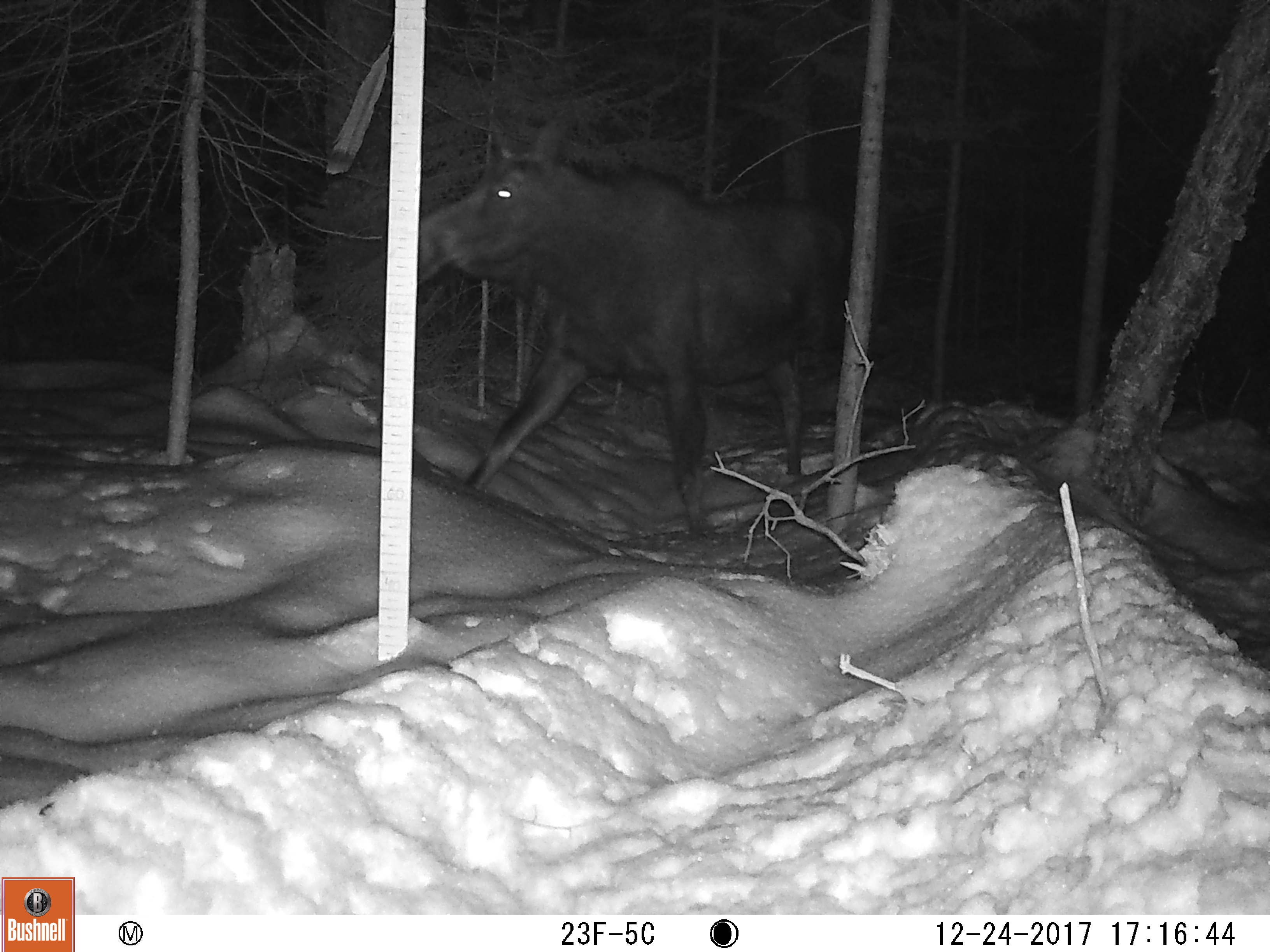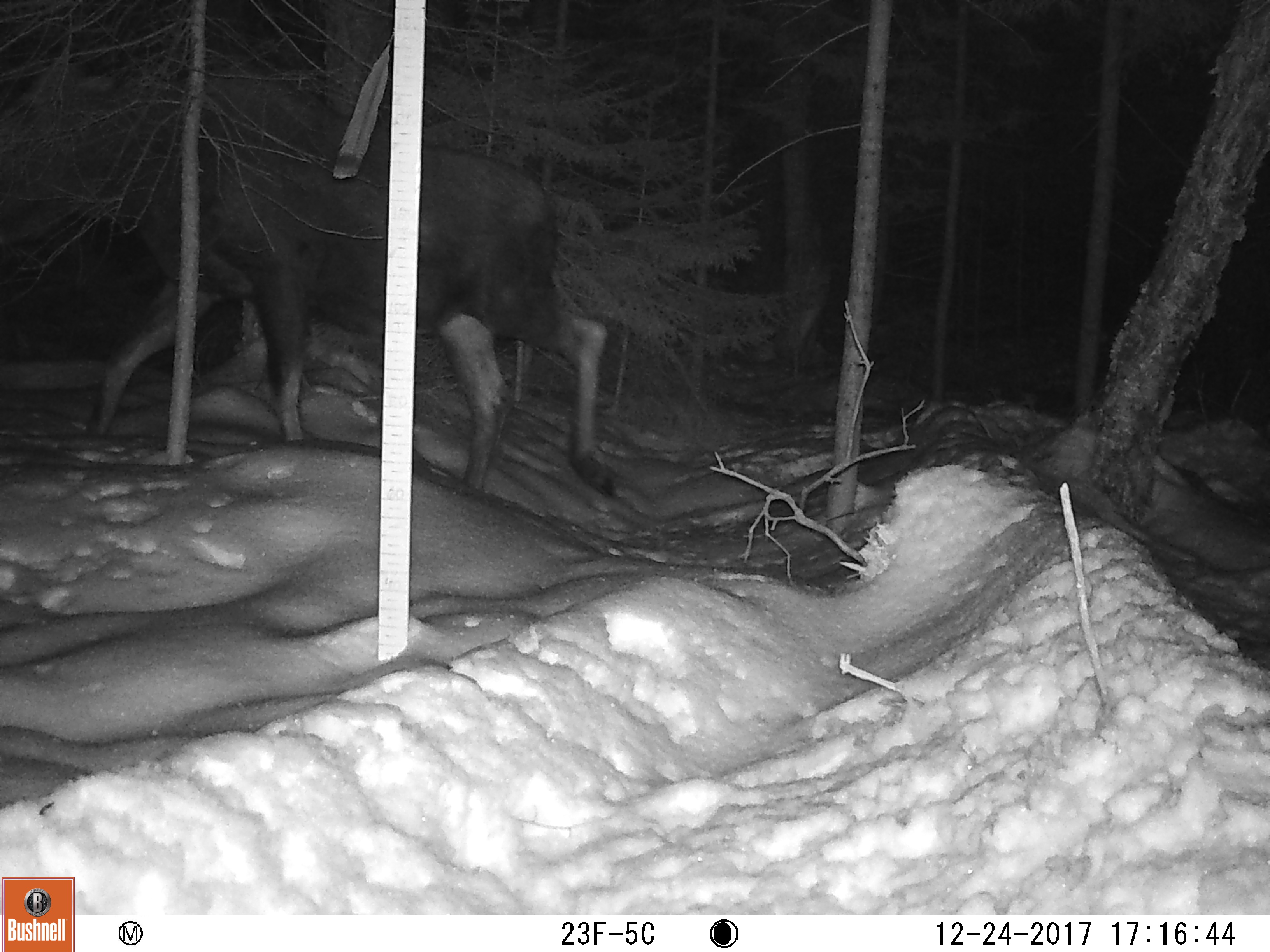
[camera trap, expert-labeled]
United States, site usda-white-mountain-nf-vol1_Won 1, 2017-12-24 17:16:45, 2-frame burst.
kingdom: Animalia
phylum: Chordata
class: Mammalia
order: Artiodactyla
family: Cervidae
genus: Alces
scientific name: Alces alces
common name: moose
Moose (Alces alces).